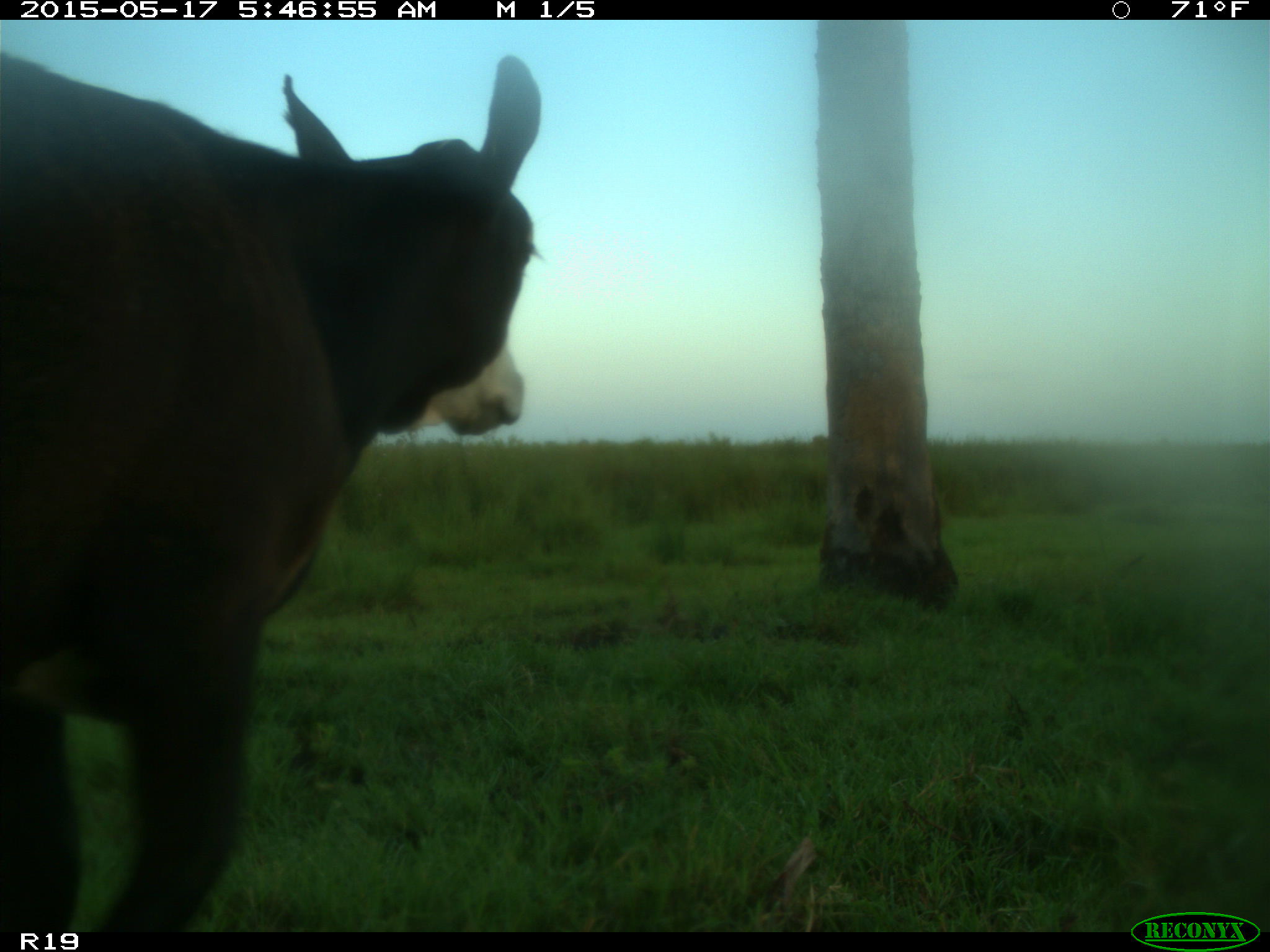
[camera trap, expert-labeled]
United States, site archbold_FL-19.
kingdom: Animalia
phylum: Chordata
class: Mammalia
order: Artiodactyla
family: Bovidae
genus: Bos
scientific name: Bos taurus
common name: domestic cow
Bos taurus (domestic cow).